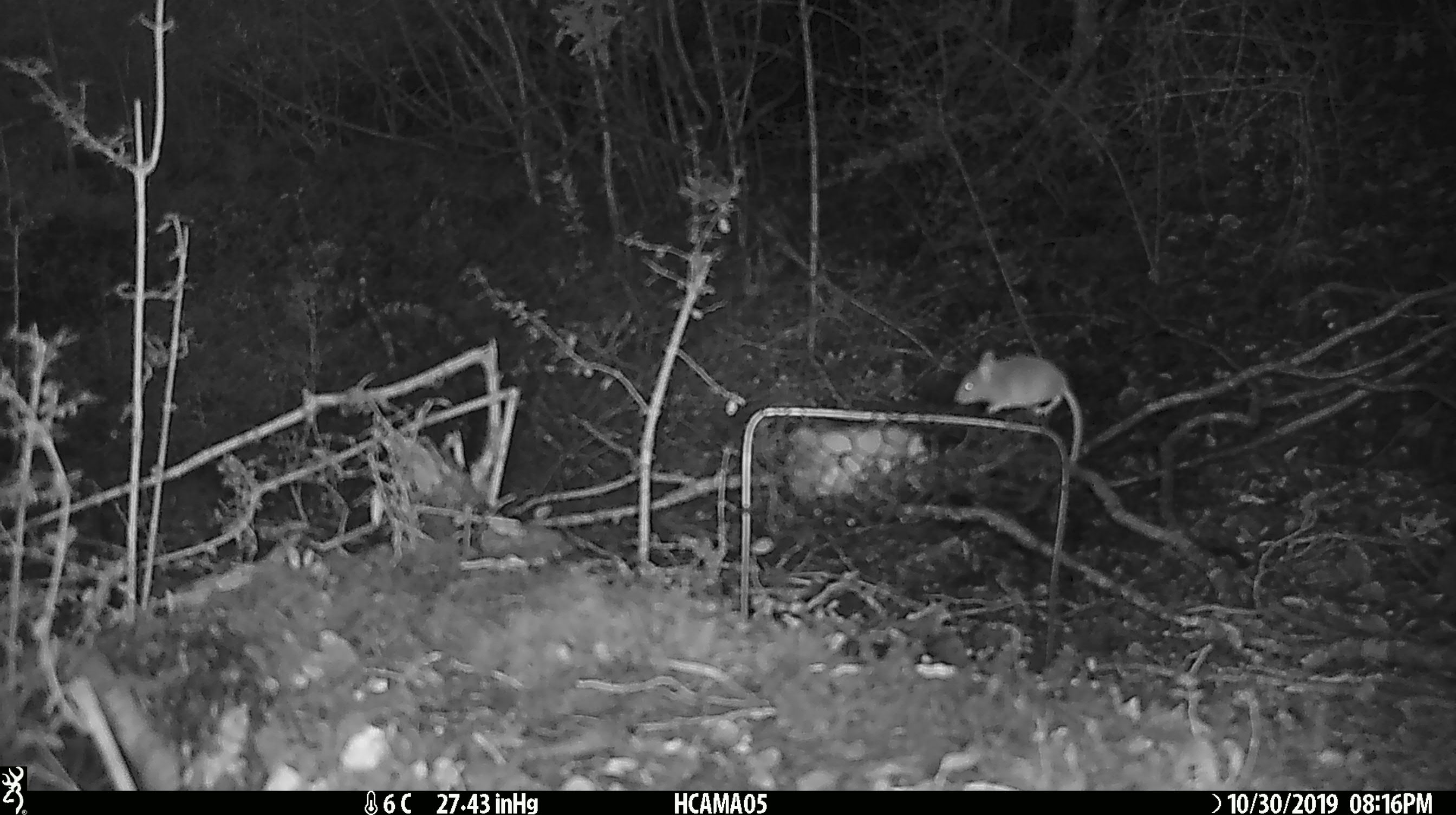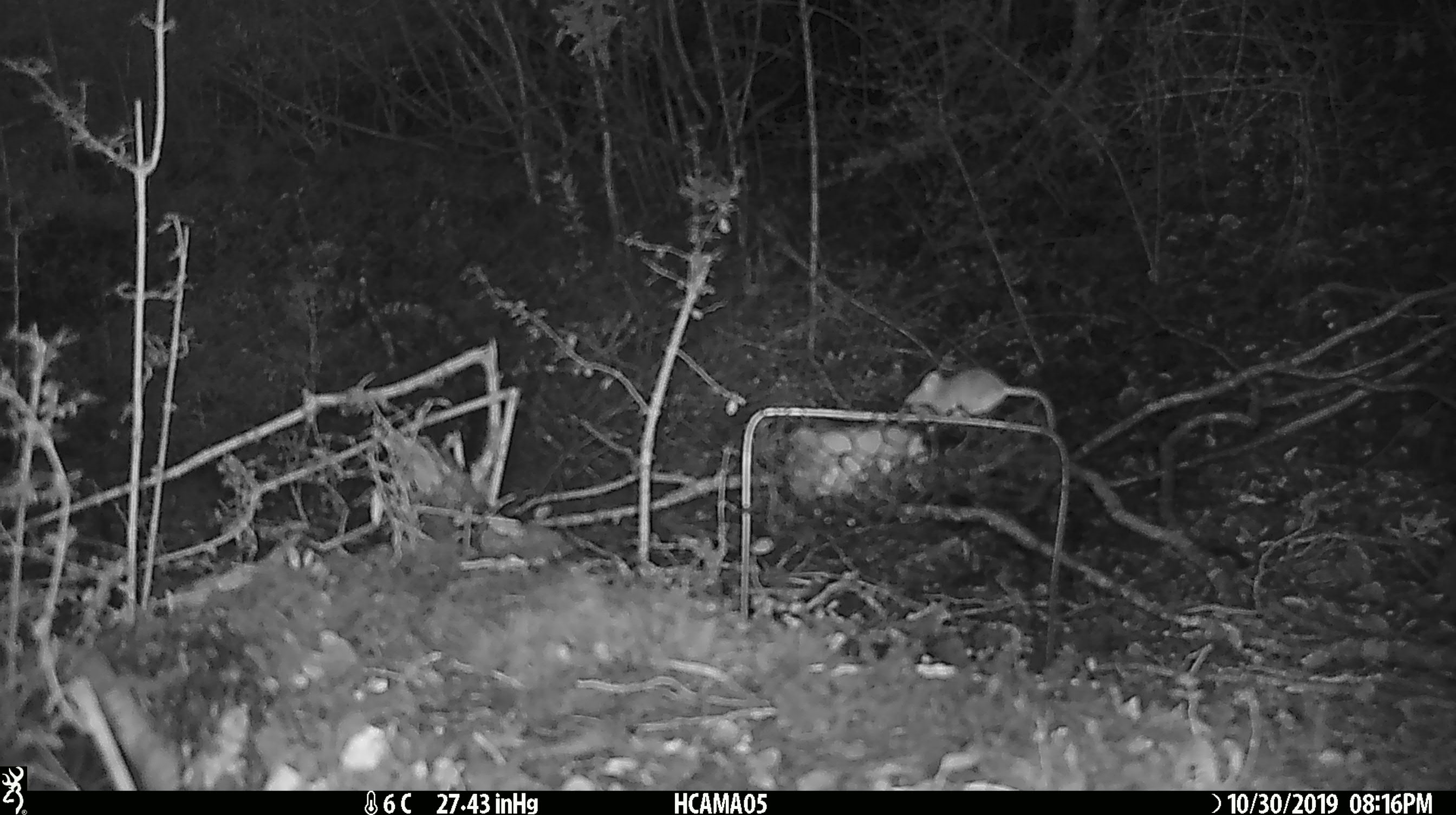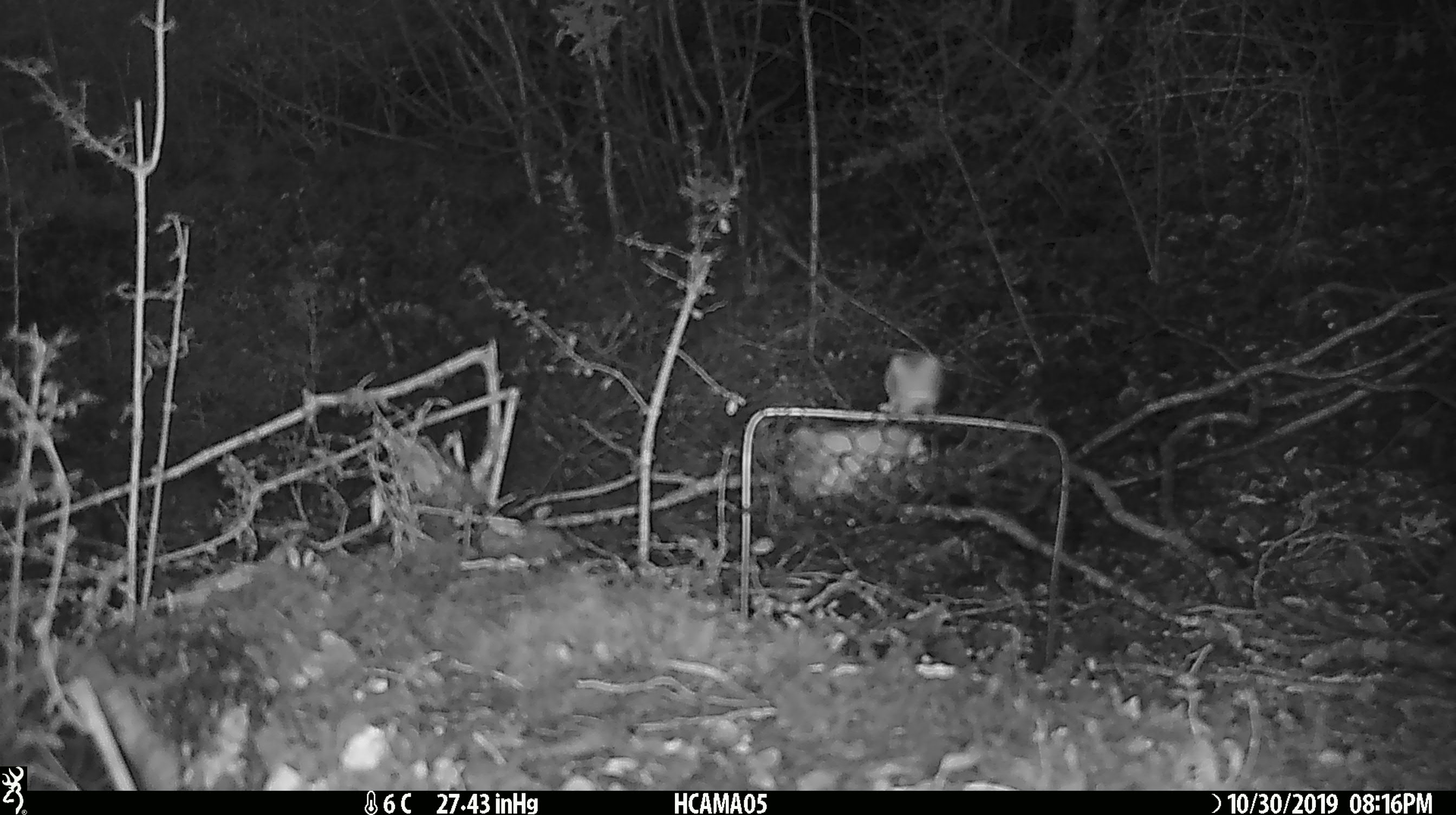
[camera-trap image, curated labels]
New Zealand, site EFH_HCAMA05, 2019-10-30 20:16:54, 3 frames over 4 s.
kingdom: Animalia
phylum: Chordata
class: Mammalia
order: Rodentia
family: Muridae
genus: Mus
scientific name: Mus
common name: mouse